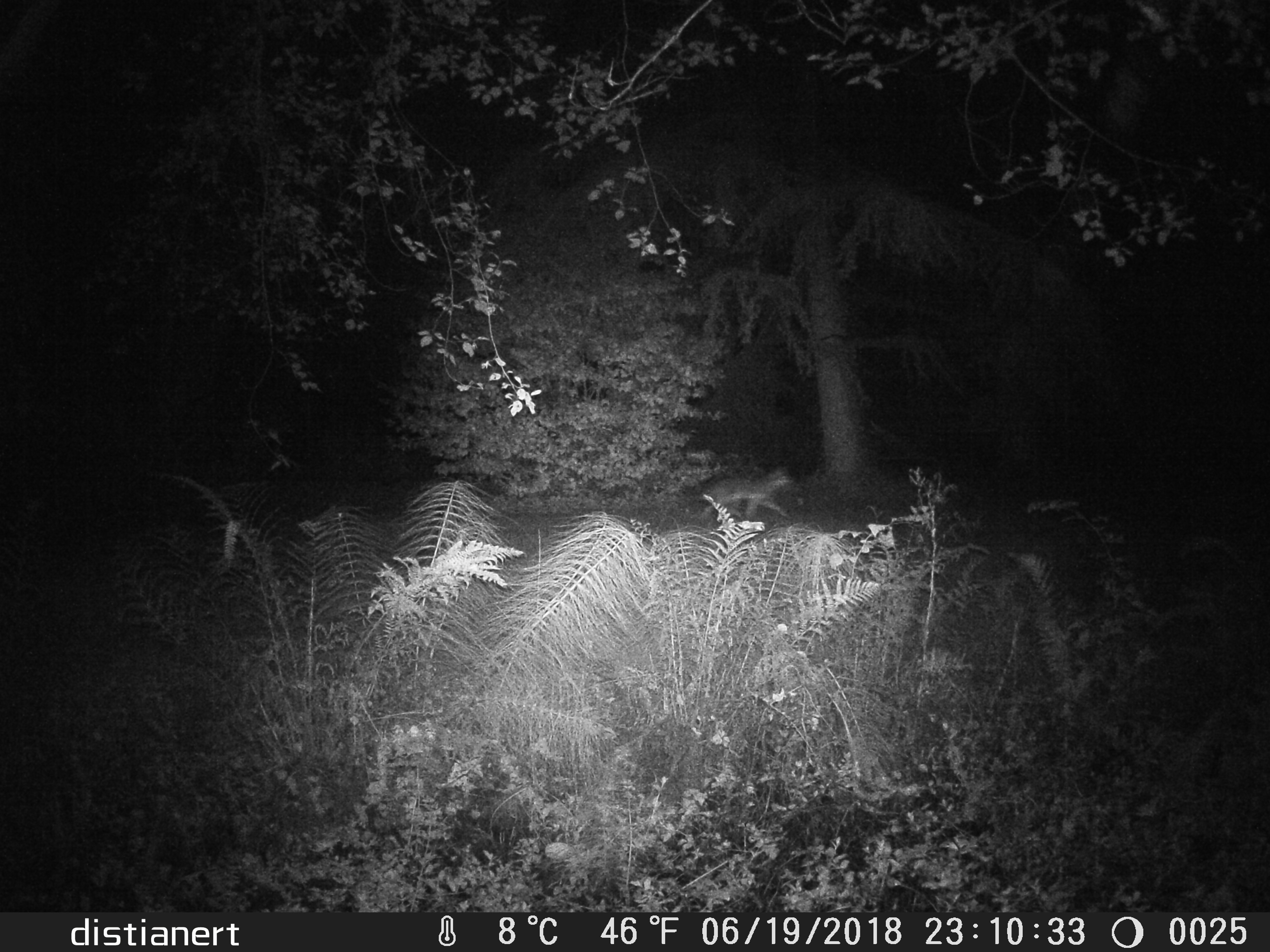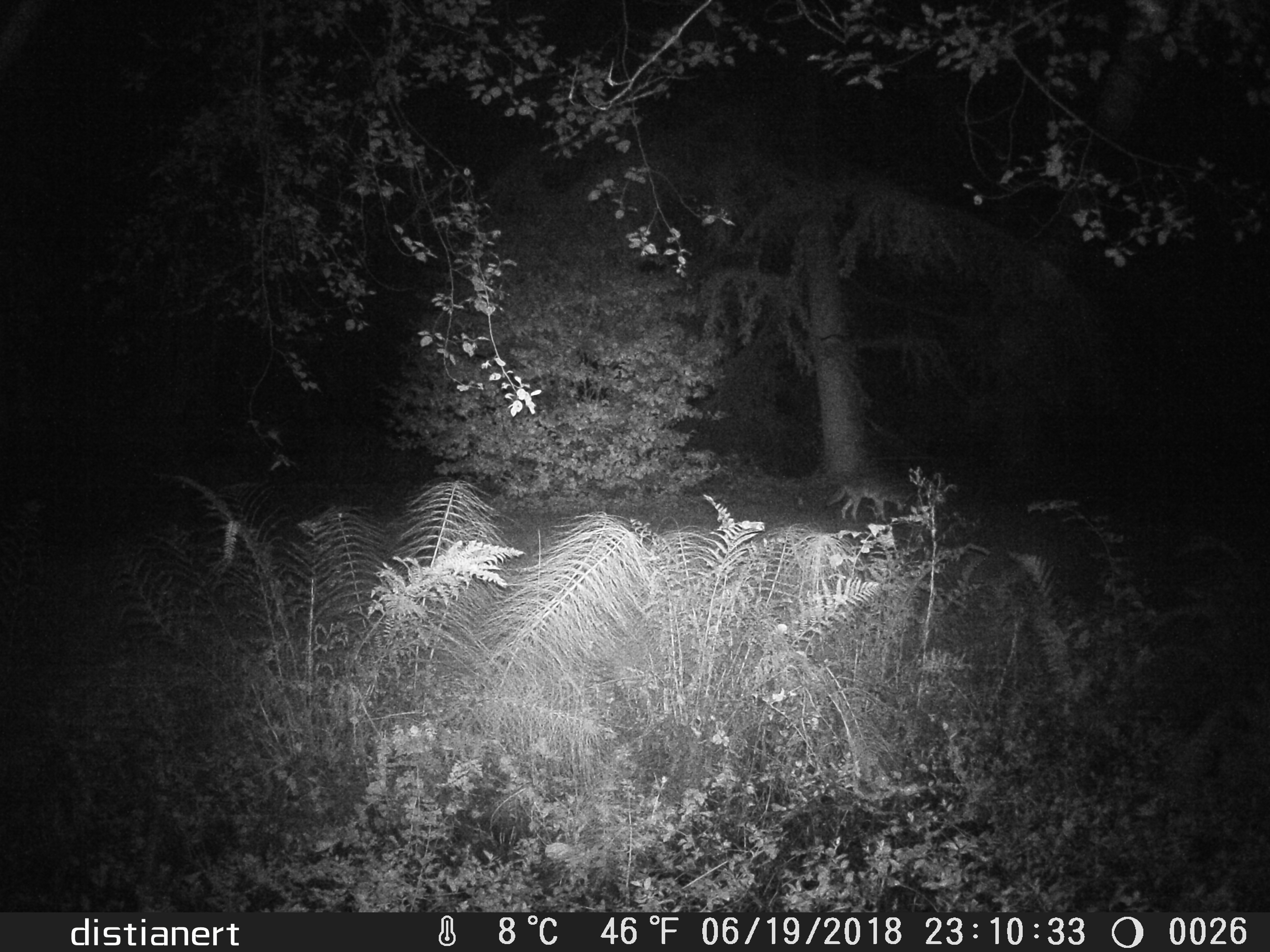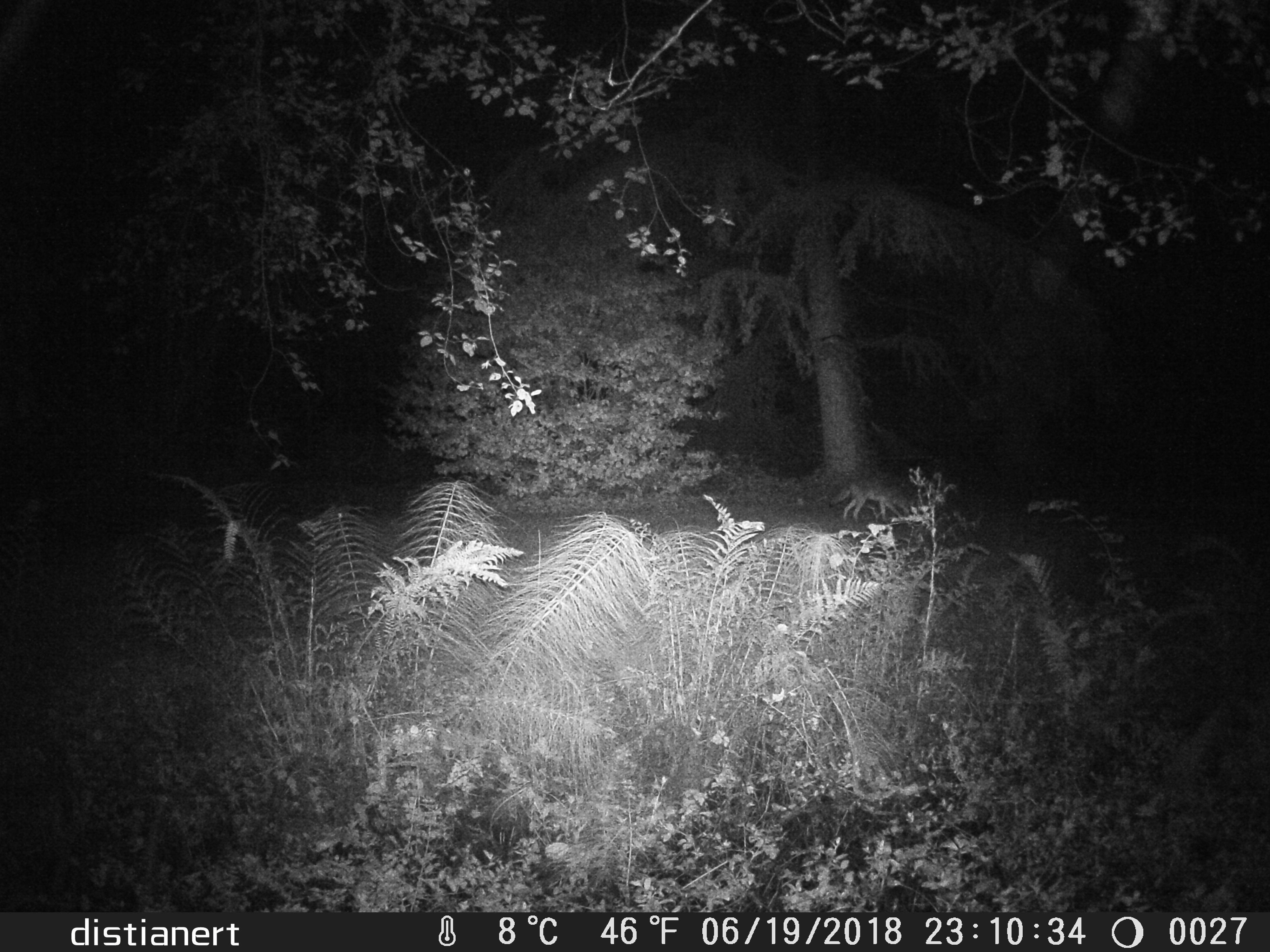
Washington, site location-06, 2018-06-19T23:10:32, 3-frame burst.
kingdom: Animalia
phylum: Chordata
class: Mammalia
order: Carnivora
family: Canidae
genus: Canis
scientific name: Canis latrans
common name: coyote